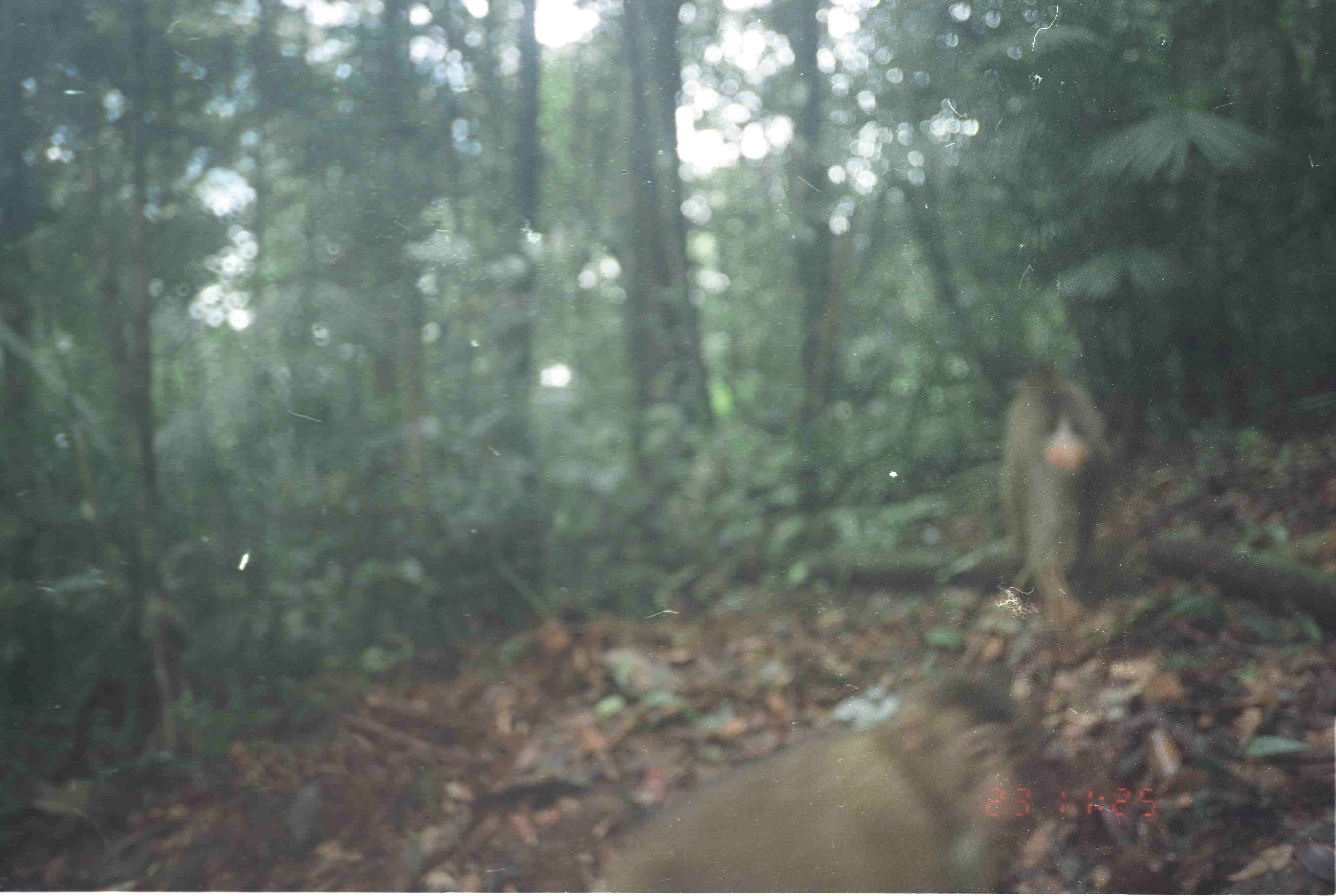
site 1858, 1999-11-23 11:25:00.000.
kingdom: Animalia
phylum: Chordata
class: Mammalia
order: Primates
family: Cercopithecidae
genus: Macaca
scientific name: Macaca nemestrina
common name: southern pig-tailed macaque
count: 2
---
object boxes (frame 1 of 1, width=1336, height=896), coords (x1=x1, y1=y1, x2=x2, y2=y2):
macaca nemestrina: (x1=588, y1=658, x2=1048, y2=893); (x1=988, y1=355, x2=1116, y2=632)